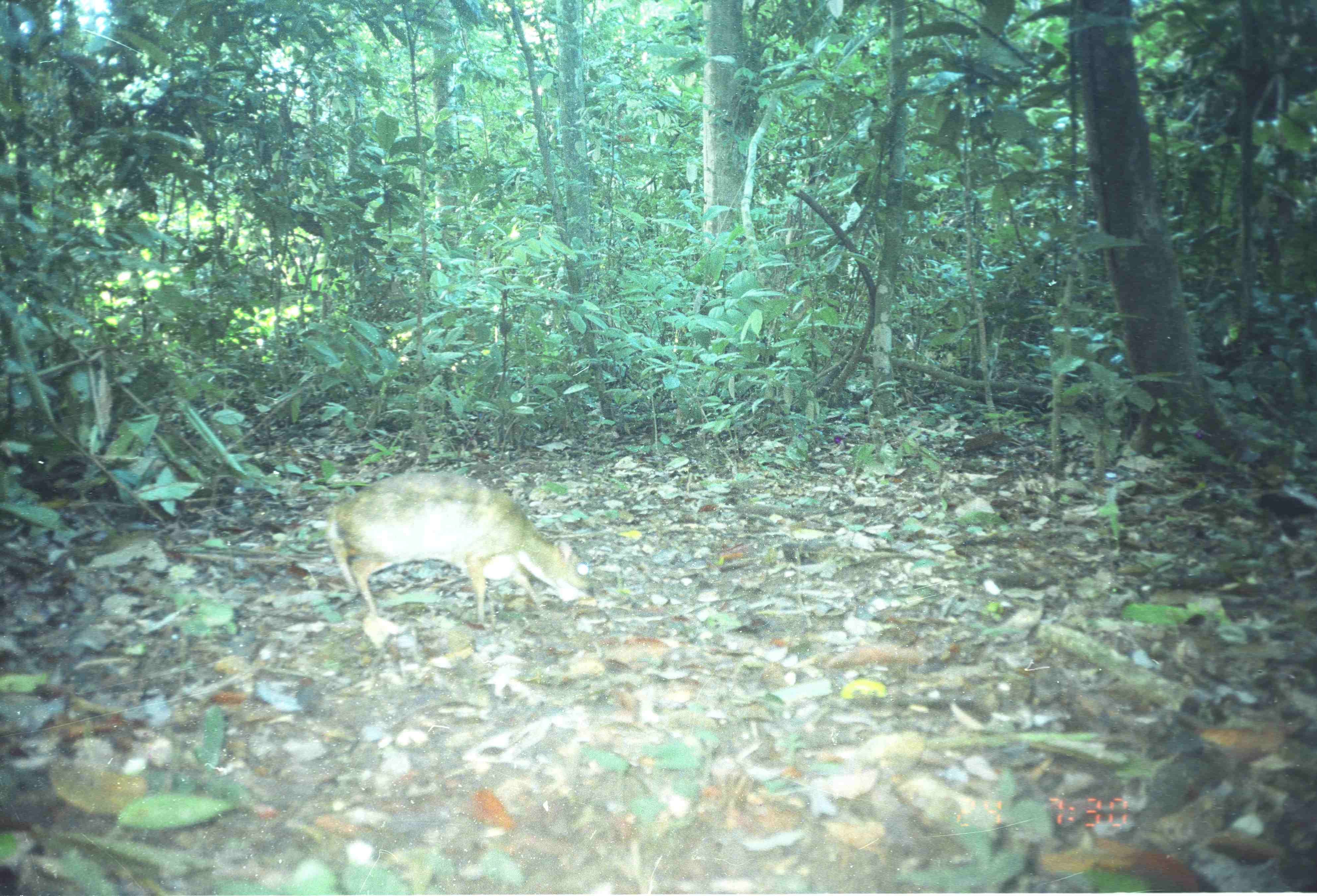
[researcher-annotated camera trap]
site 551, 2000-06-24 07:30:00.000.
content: unidentified animal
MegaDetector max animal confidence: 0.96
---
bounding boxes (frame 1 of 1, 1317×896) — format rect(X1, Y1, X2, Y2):
unknown: rect(324, 472, 593, 621)